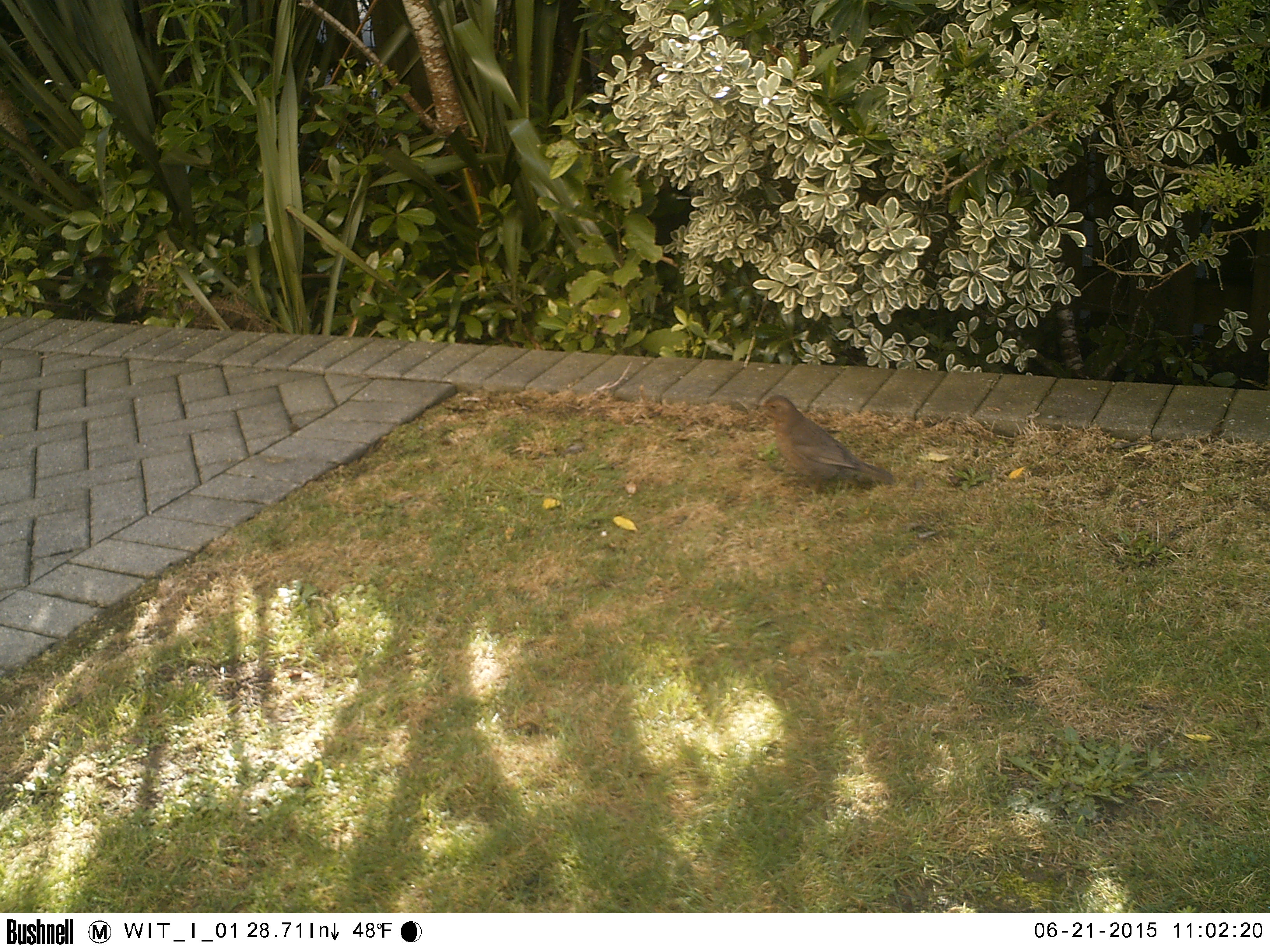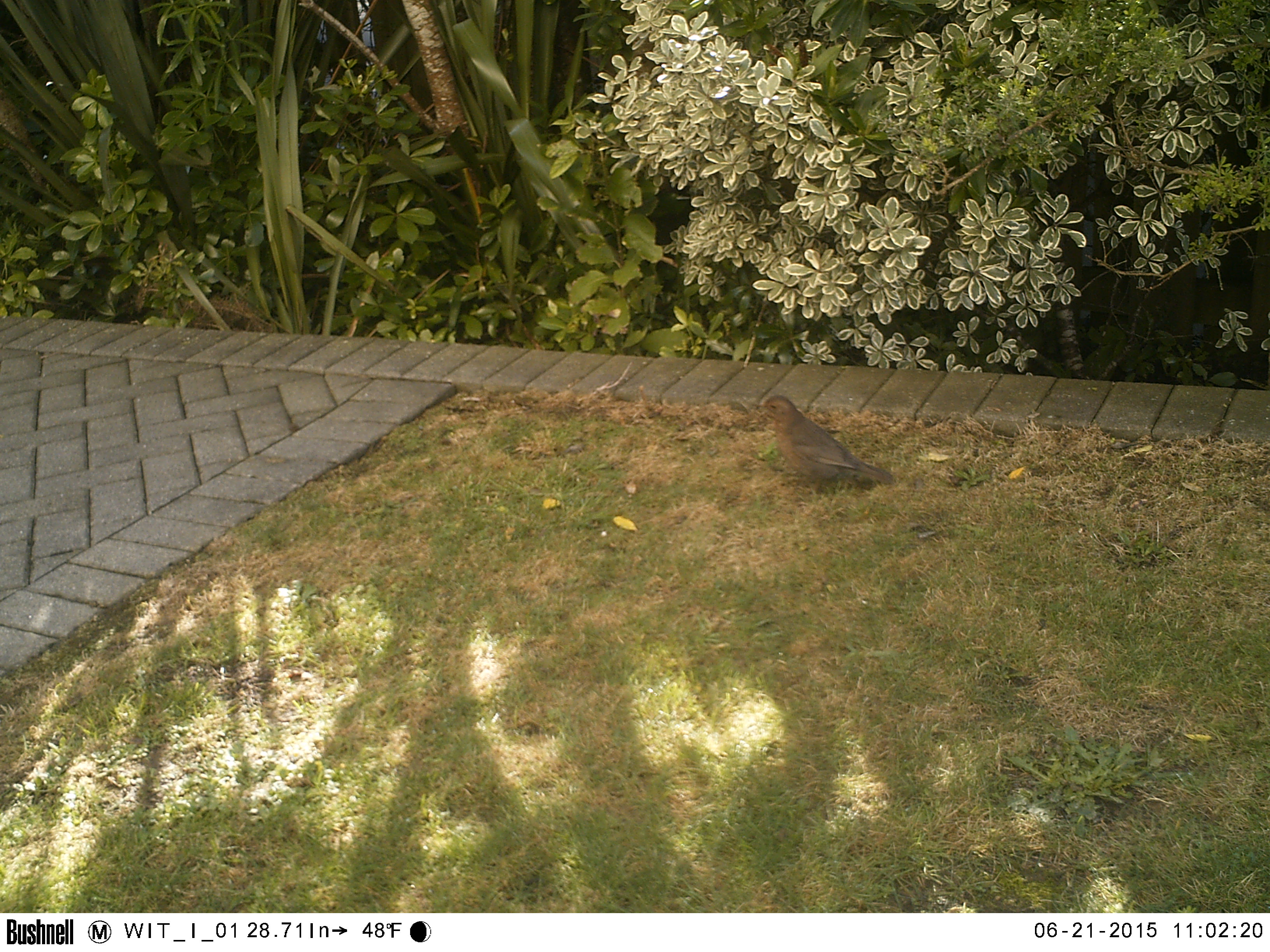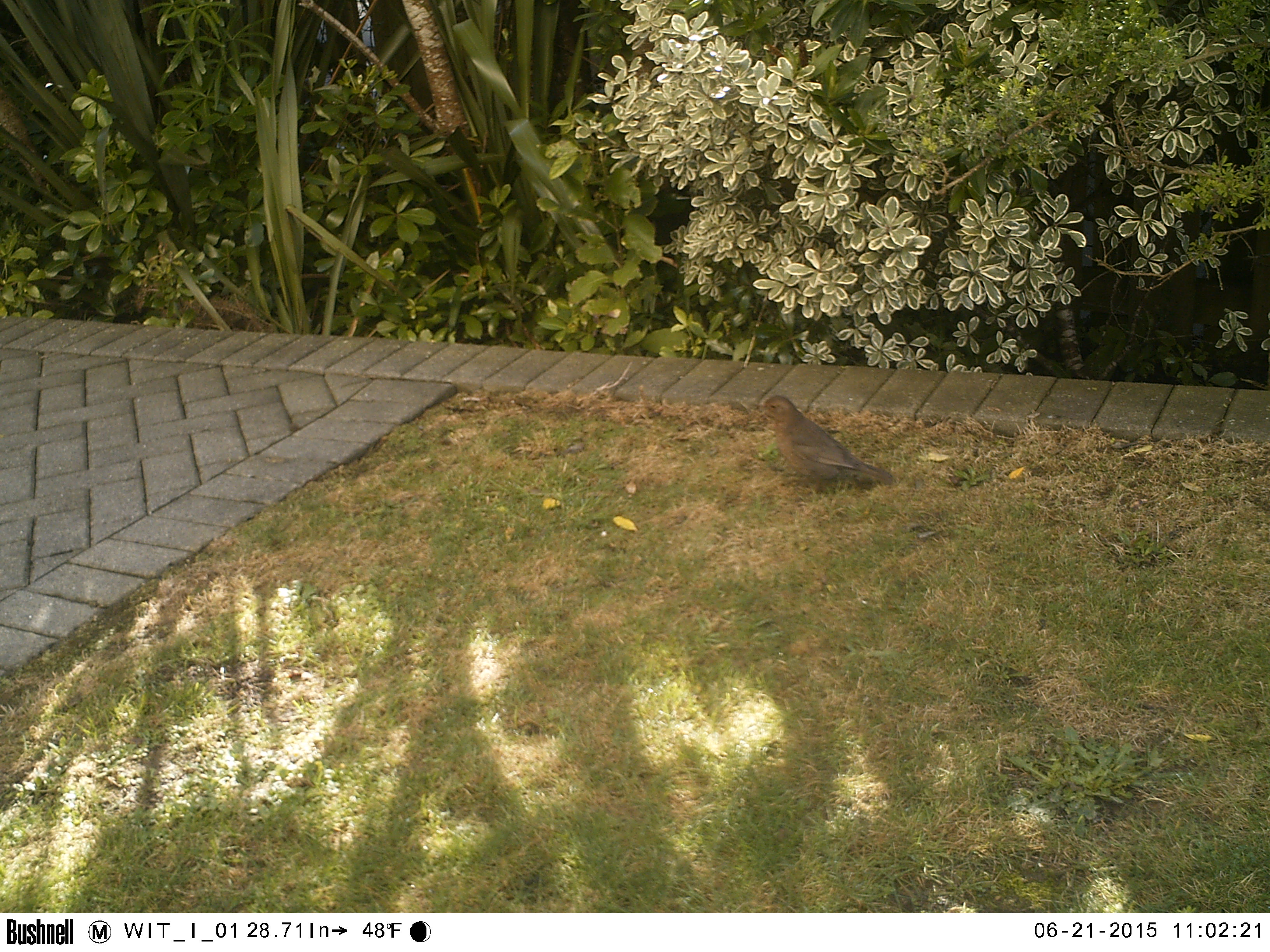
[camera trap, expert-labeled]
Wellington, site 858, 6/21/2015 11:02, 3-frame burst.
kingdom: Animalia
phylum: Chordata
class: Aves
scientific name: Aves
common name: bird